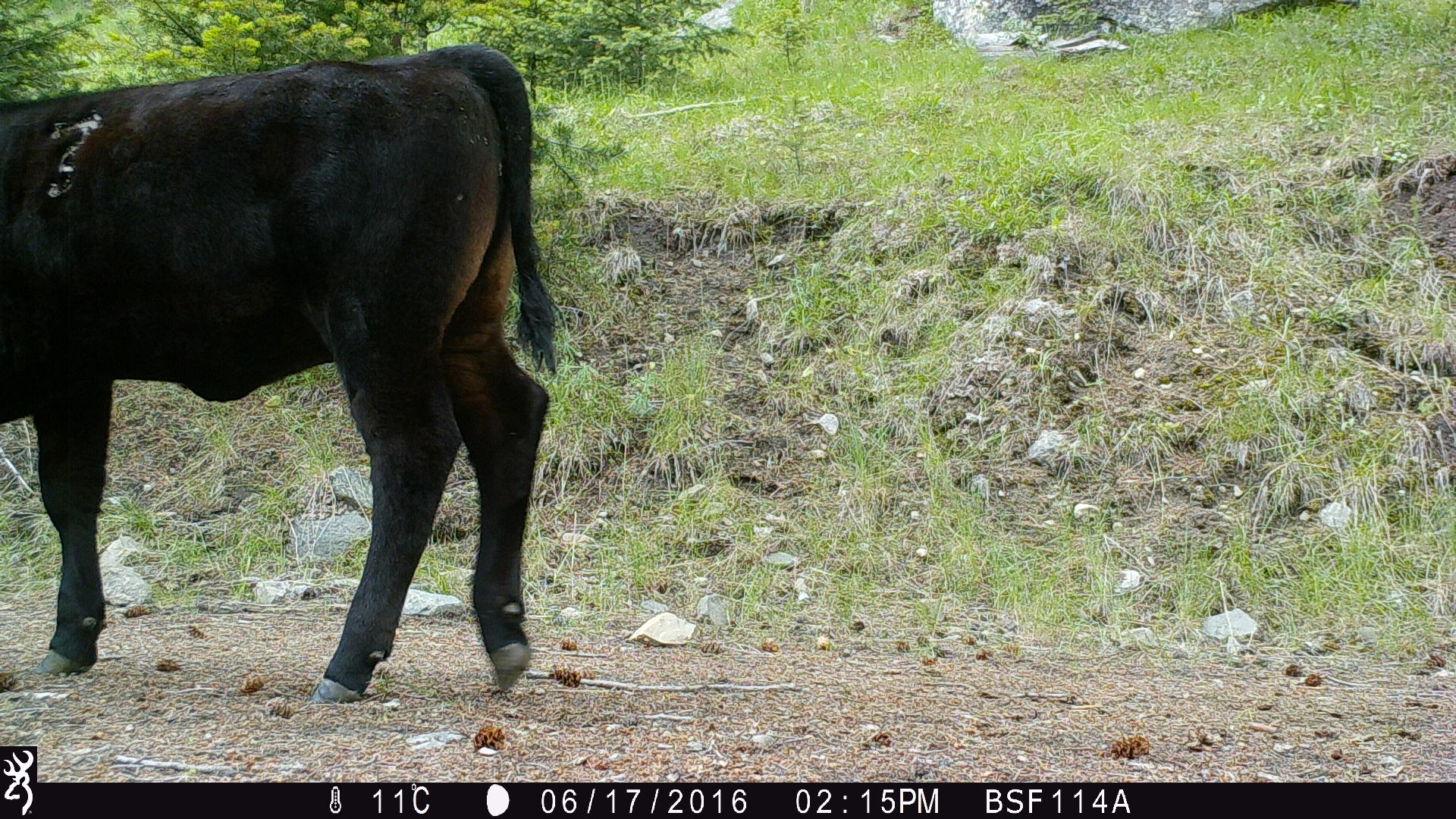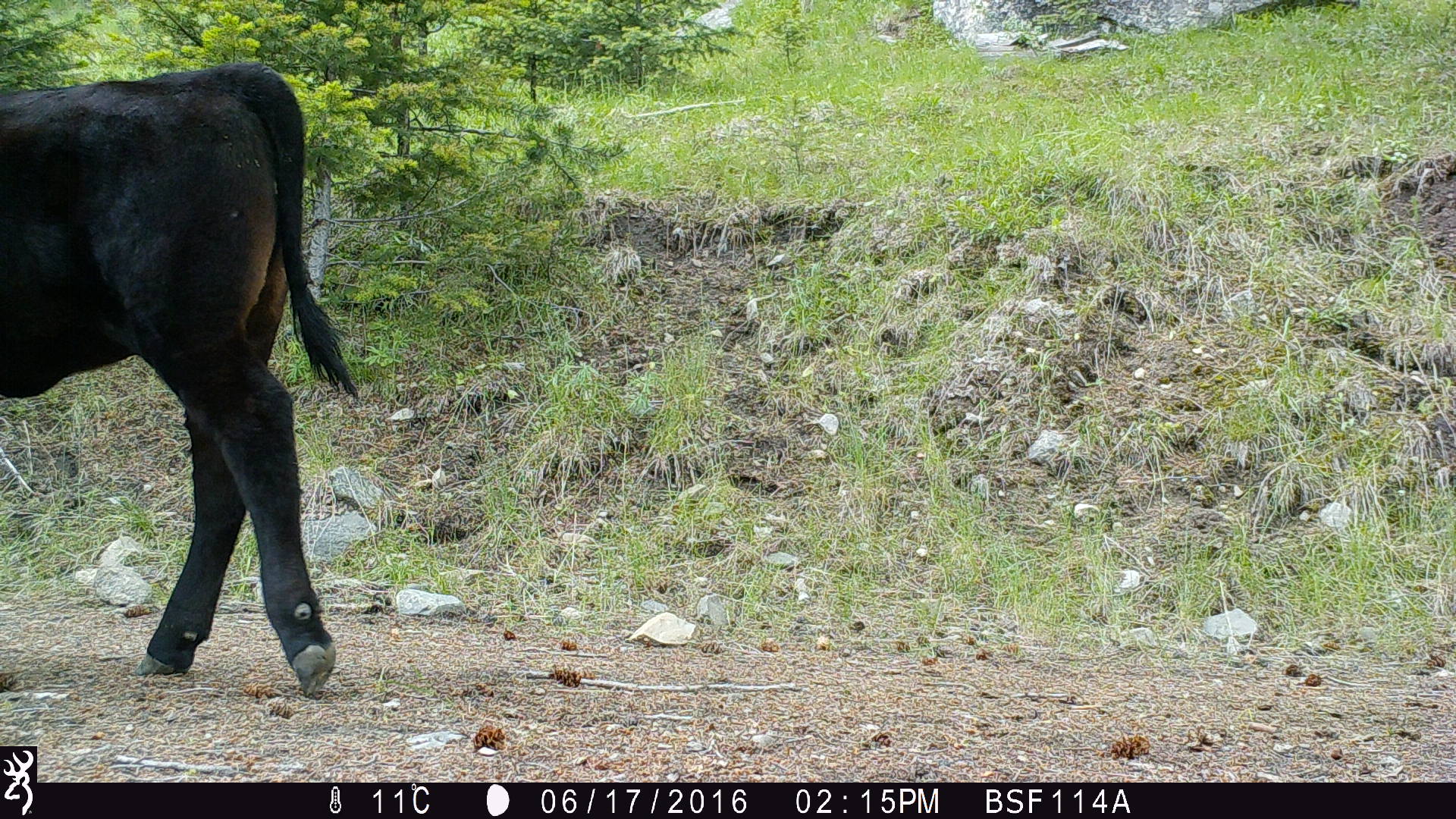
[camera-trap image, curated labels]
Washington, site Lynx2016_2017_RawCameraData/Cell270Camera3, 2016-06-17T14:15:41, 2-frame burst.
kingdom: Animalia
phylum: Chordata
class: Mammalia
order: Artiodactyla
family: Bovidae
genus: Bos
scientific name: Bos taurus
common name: domestic cattle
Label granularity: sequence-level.